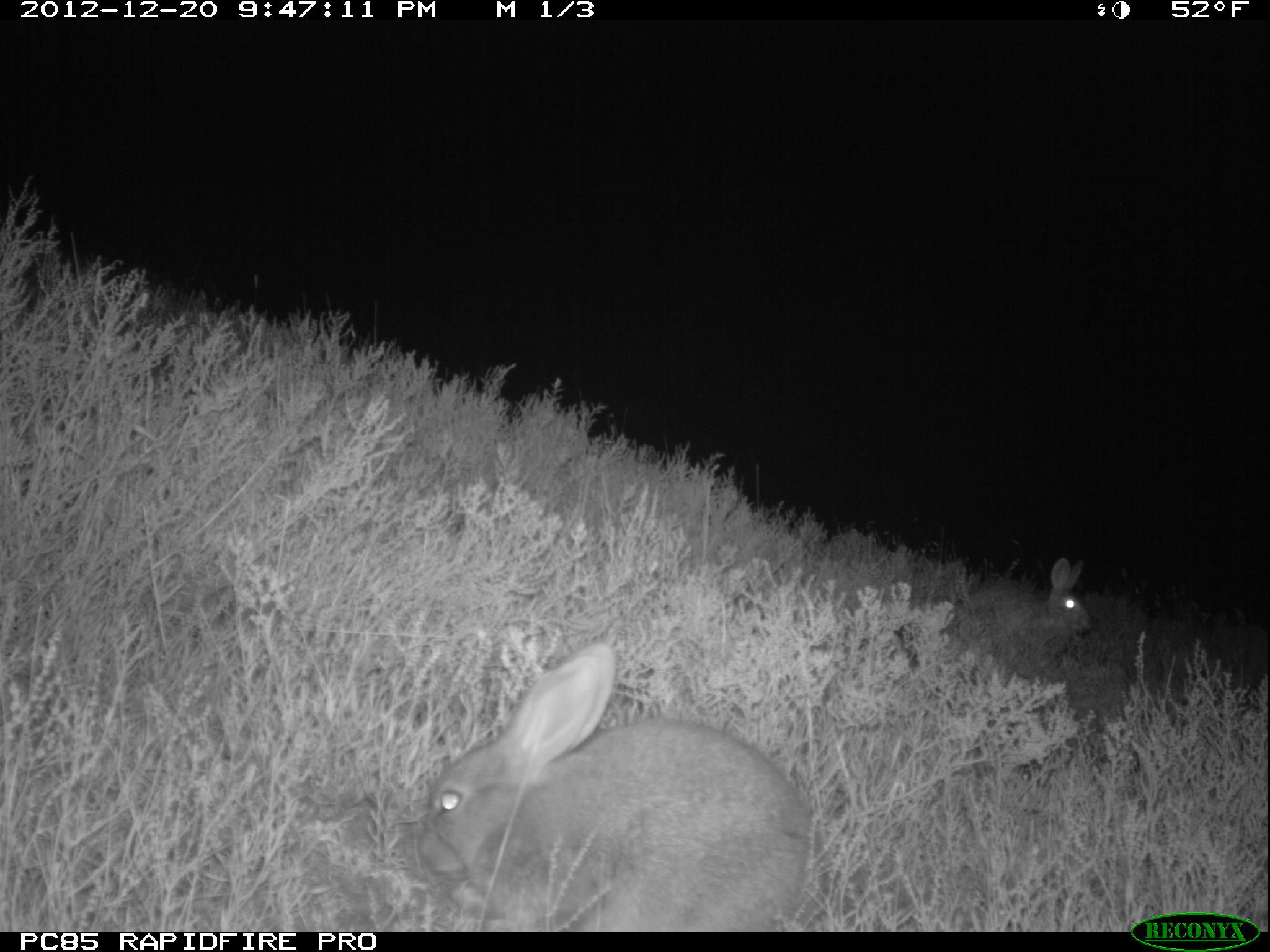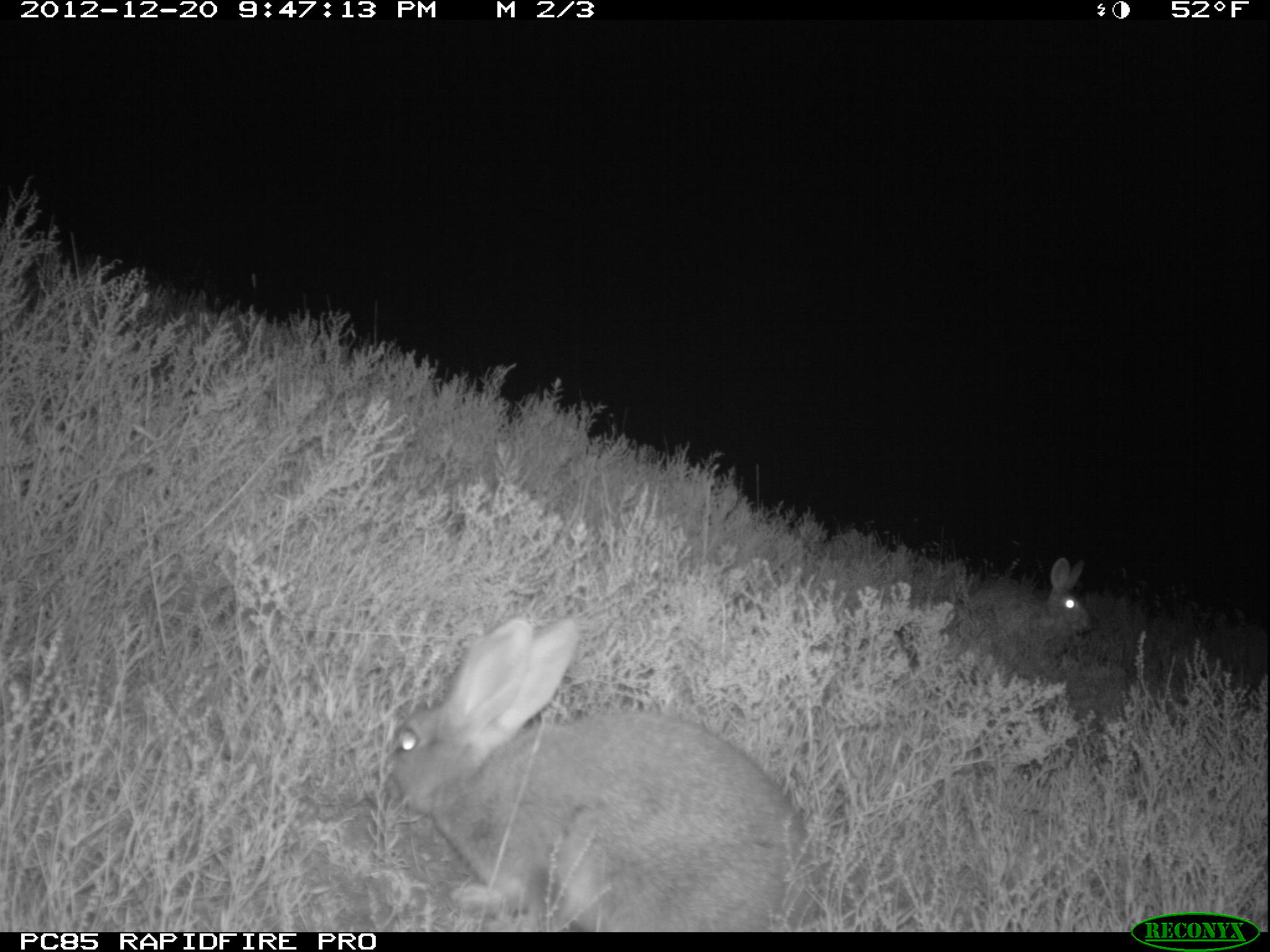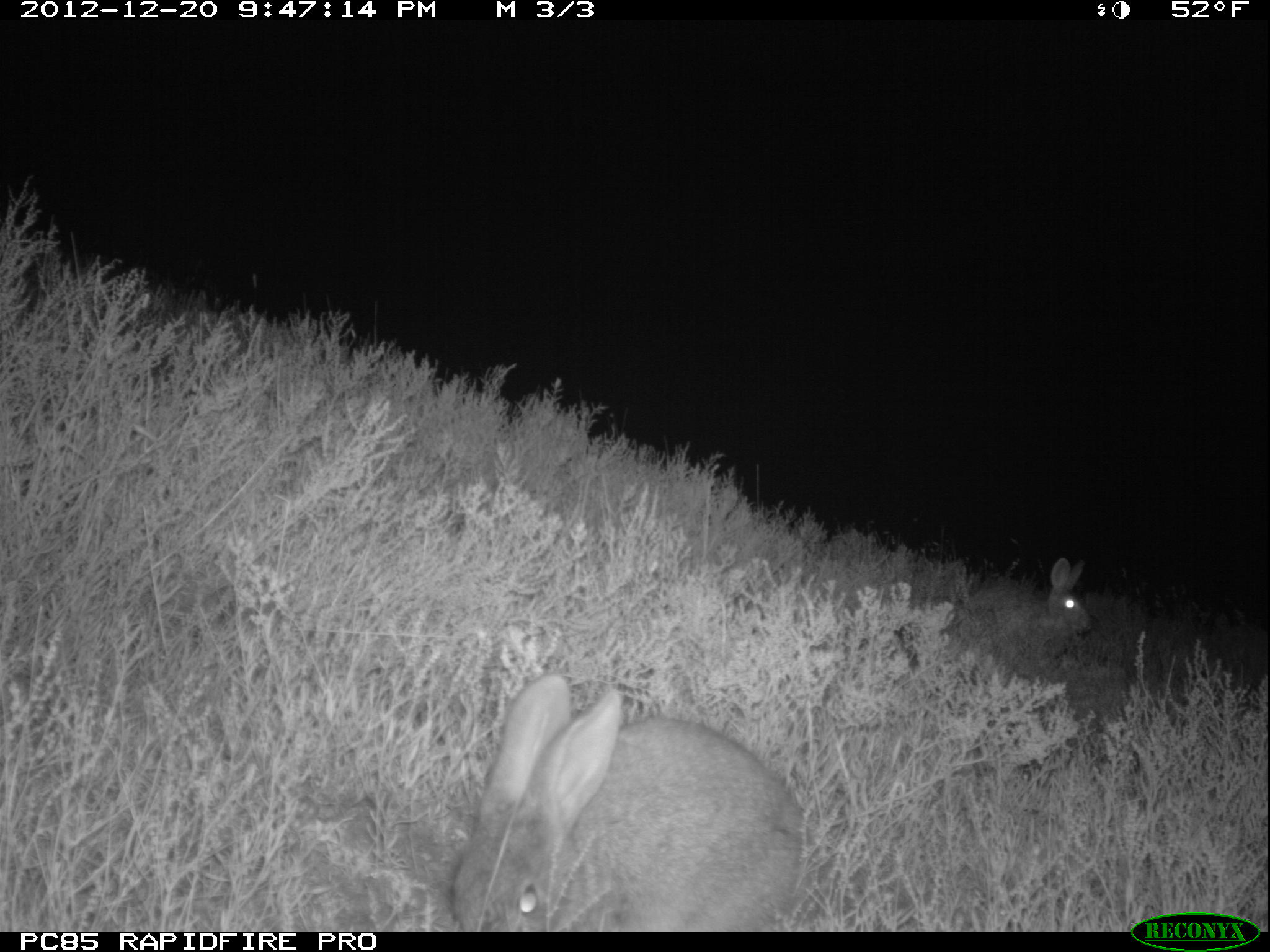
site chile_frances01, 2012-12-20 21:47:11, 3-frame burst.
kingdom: Animalia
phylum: Chordata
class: Mammalia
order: Lagomorpha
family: Leporidae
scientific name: Leporidae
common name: rabbits and hares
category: rabbit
Rabbit (rabbits and hares) (Leporidae).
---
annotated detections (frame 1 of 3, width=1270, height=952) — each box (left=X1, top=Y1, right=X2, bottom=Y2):
rabbit: (left=410, top=640, right=817, bottom=933); (left=933, top=560, right=1096, bottom=674)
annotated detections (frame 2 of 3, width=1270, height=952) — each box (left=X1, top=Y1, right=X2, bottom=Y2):
rabbit: (left=380, top=614, right=807, bottom=933); (left=930, top=557, right=1094, bottom=677)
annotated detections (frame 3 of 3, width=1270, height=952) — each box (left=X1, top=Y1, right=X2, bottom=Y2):
rabbit: (left=437, top=671, right=806, bottom=930); (left=940, top=558, right=1094, bottom=675)